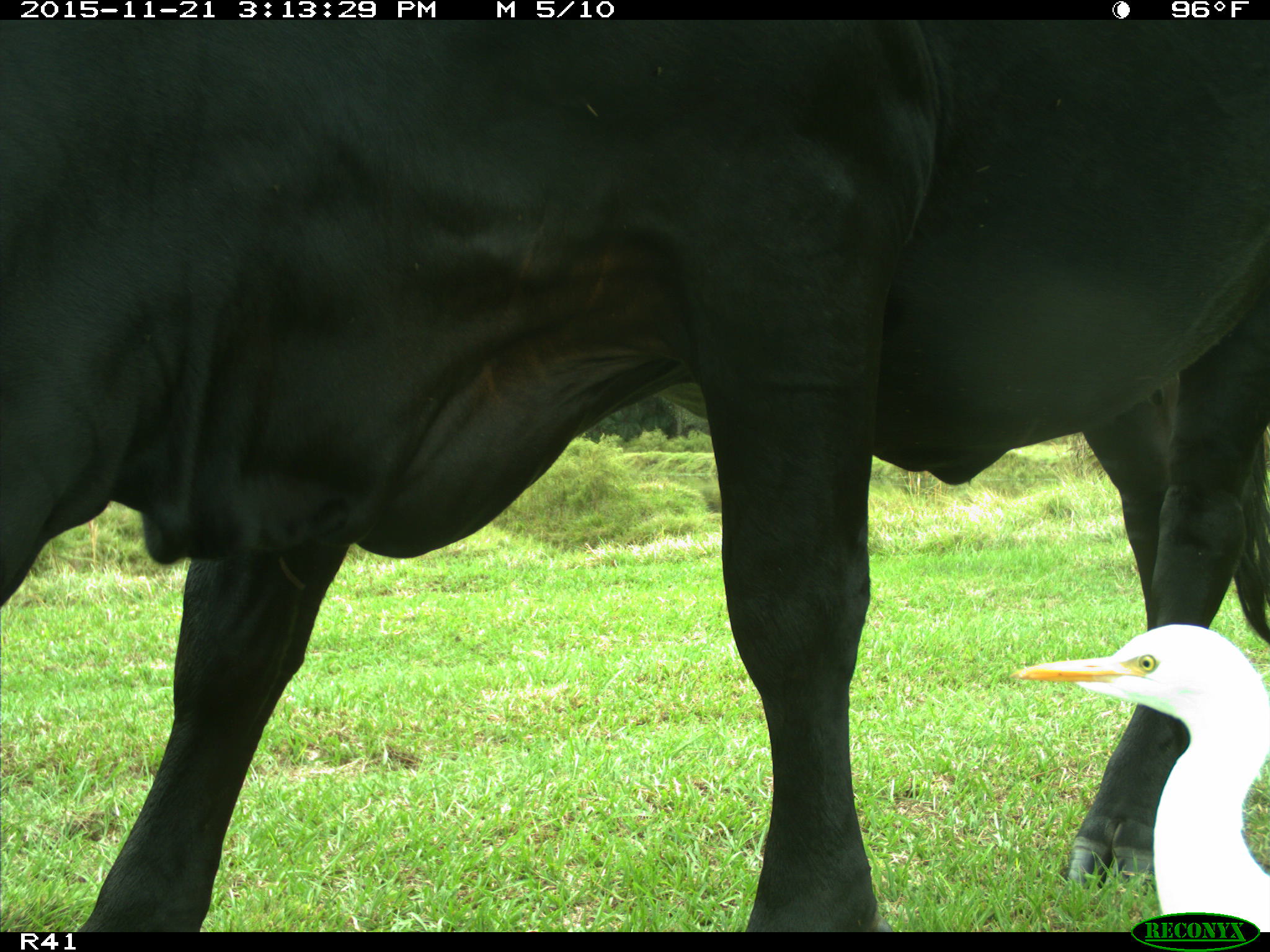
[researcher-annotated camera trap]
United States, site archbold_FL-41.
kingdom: Animalia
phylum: Chordata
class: Mammalia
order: Artiodactyla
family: Bovidae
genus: Bos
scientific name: Bos taurus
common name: domestic cow